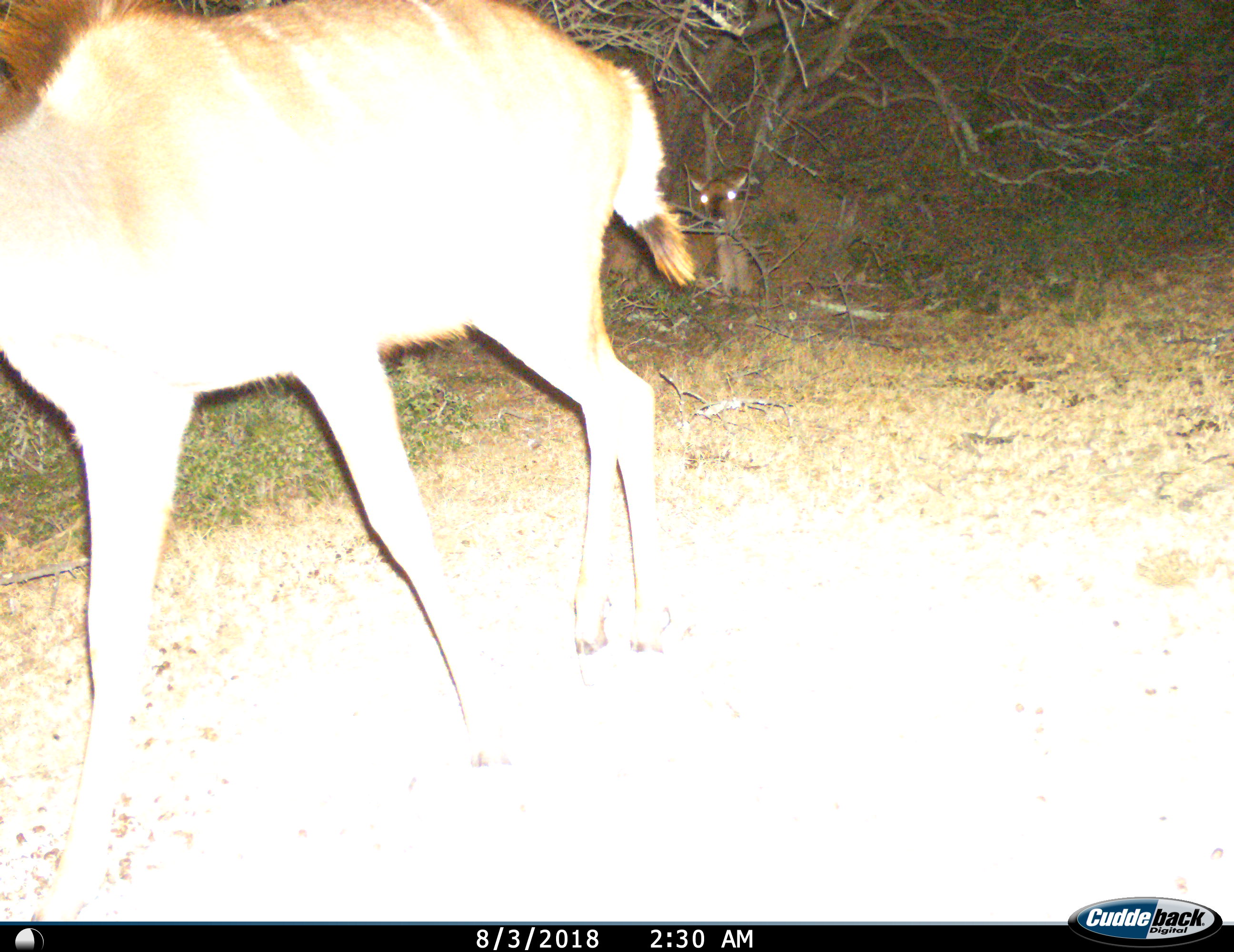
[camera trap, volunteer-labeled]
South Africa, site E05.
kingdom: Animalia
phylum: Chordata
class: Mammalia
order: Artiodactyla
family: Bovidae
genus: Tragelaphus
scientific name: Tragelaphus strepsiceros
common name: greater kudu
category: kudu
Kudu (greater kudu) (Tragelaphus strepsiceros), count 1. Behavior (volunteer vote fractions): standing 11%, resting 44%, moving 89%, interacting 0%. Young present (vote fraction): 11%. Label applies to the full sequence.